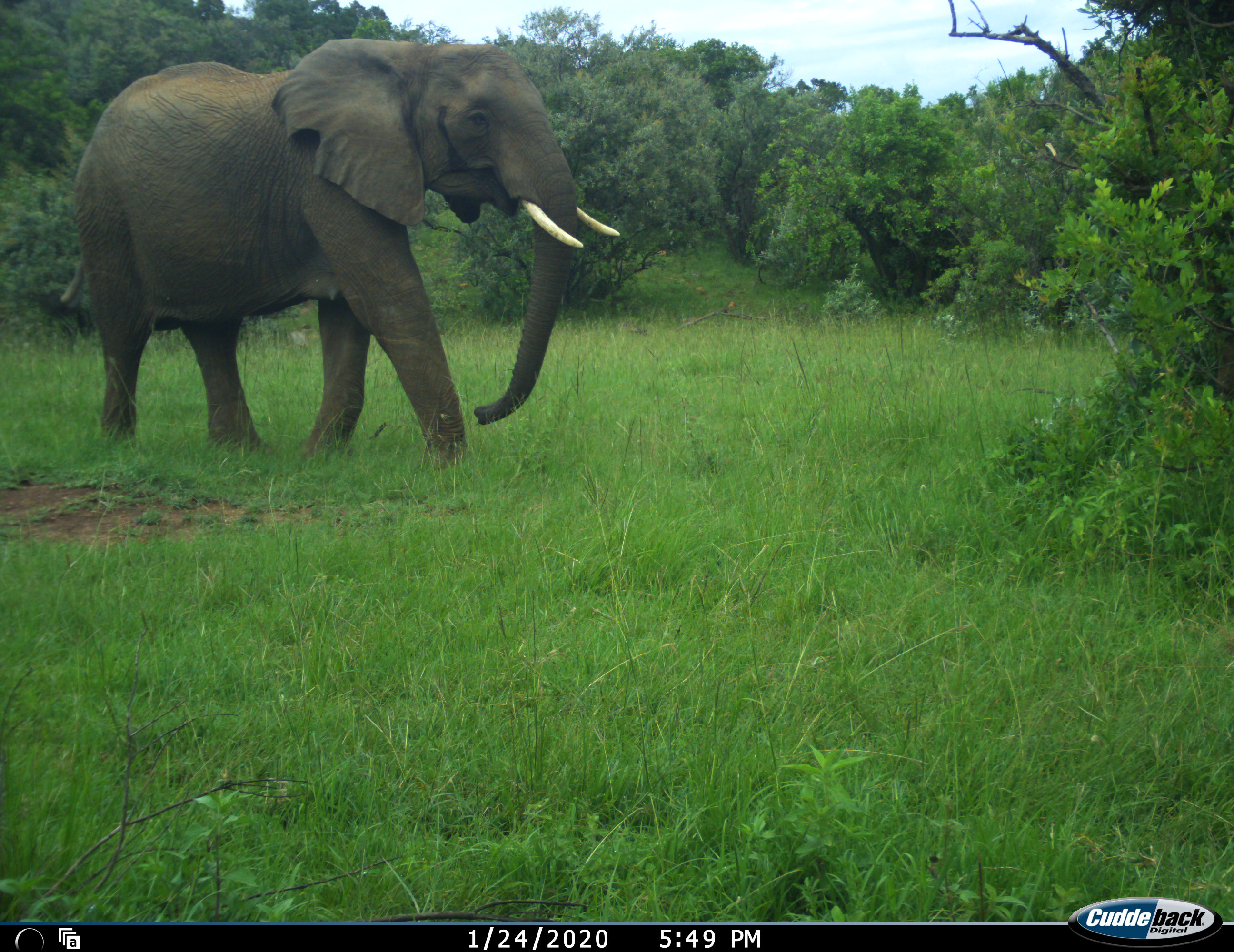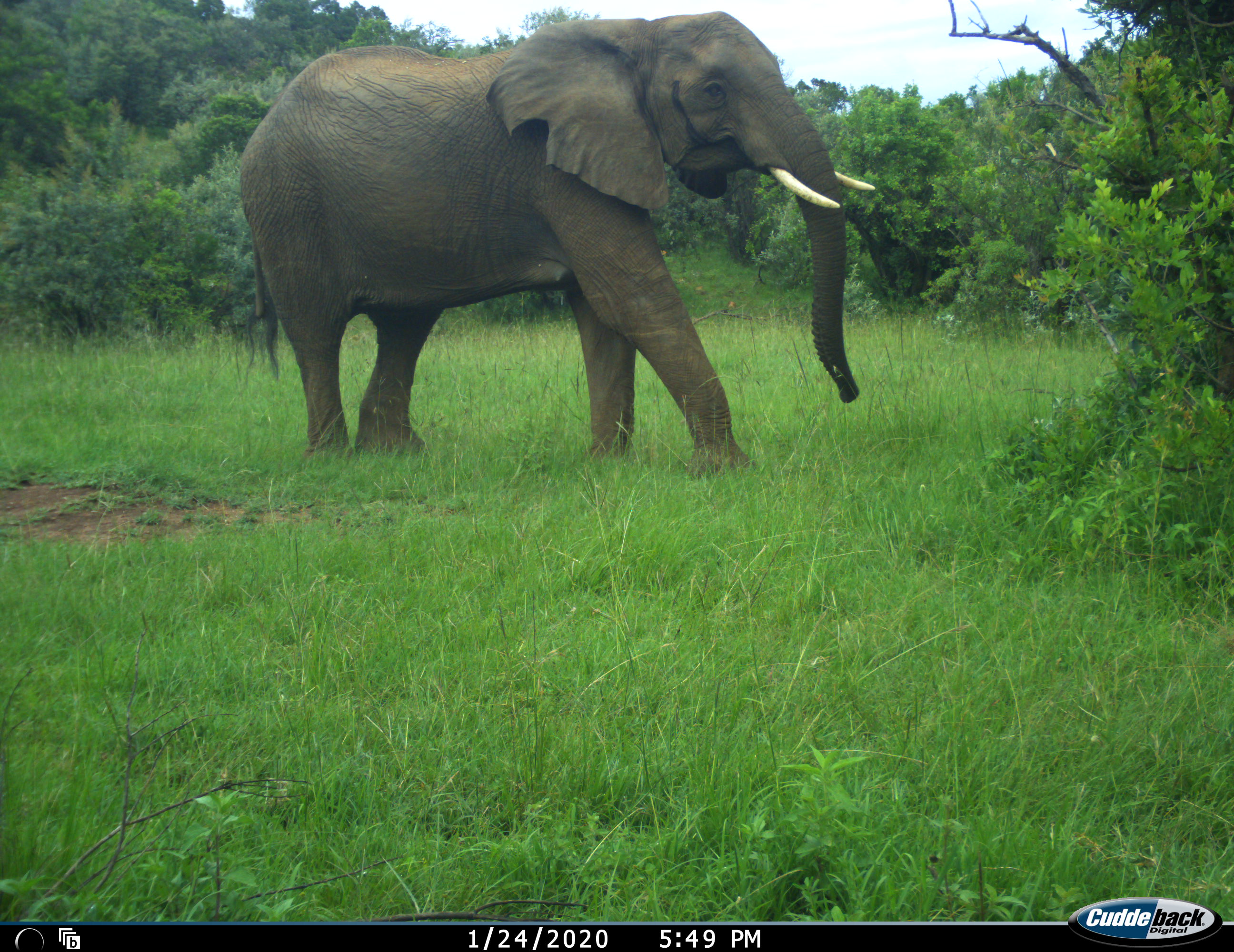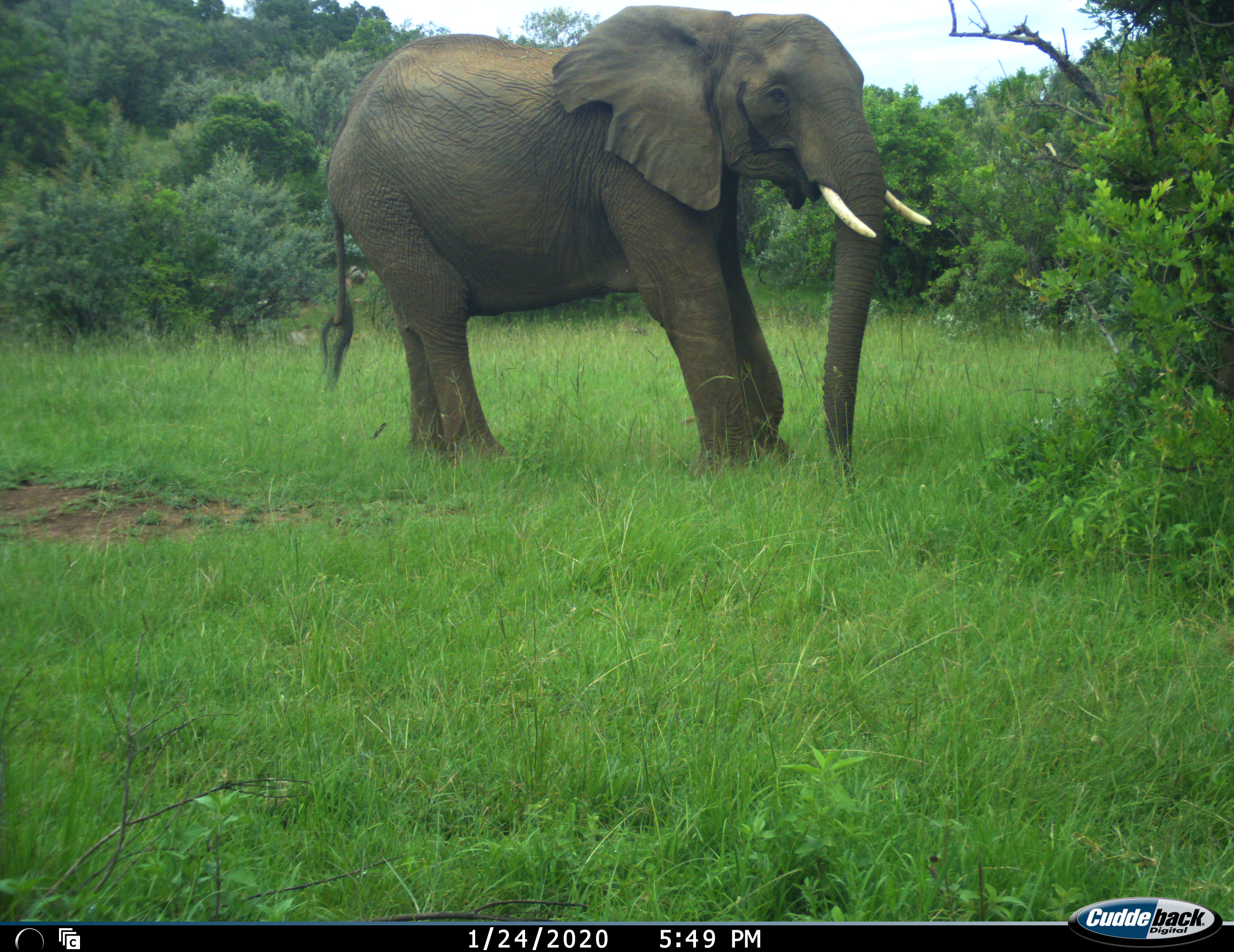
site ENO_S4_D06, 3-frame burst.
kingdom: Animalia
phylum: Chordata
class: Mammalia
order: Proboscidea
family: Elephantidae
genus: Loxodonta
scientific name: Loxodonta africana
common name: african bush elephant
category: elephant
Elephant (african bush elephant) (Loxodonta africana), count 1. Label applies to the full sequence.